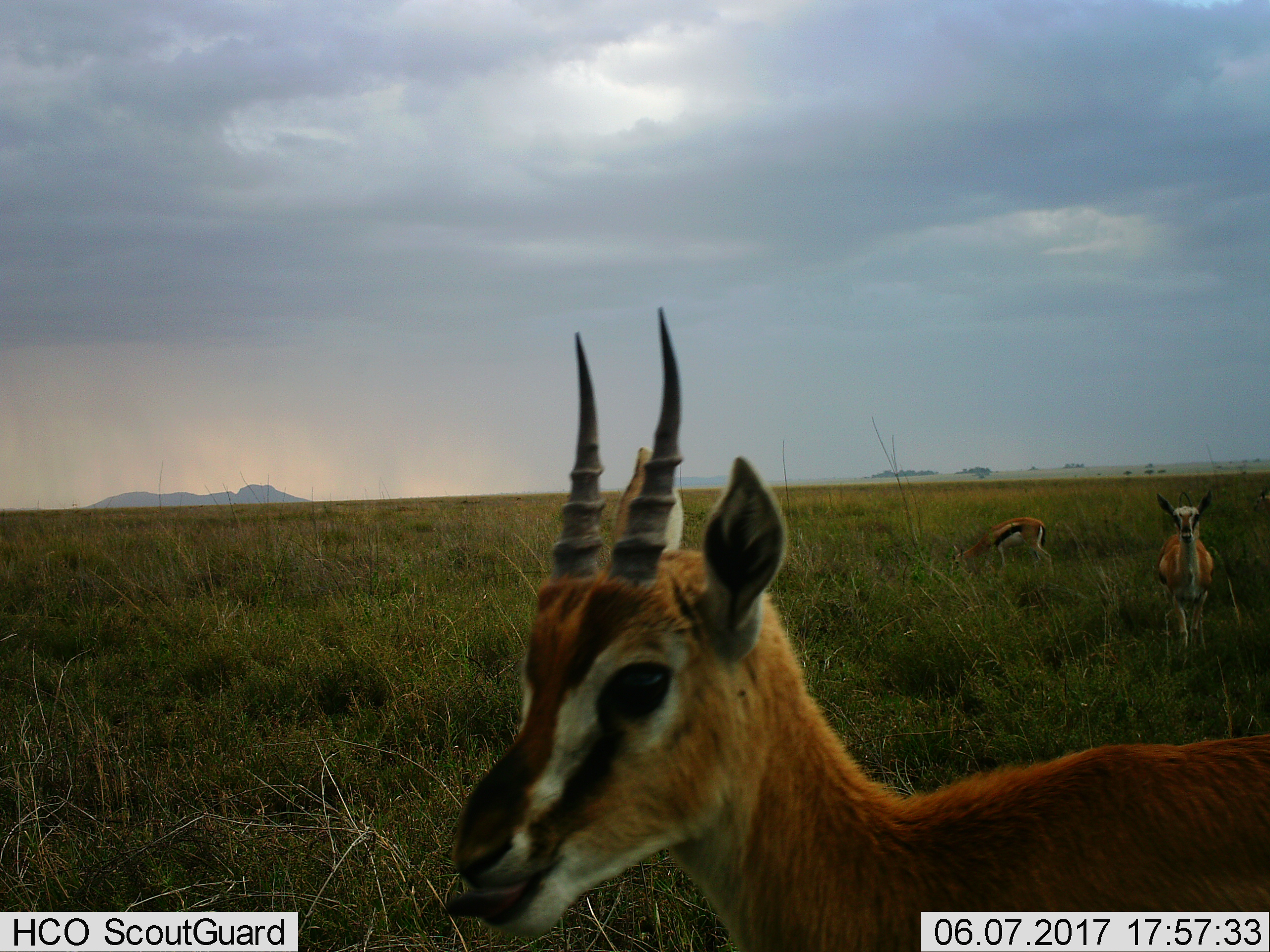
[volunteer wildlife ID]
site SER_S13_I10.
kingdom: Animalia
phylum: Chordata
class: Mammalia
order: Artiodactyla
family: Bovidae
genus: Eudorcas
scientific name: Eudorcas thomsonii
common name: thomson's gazelle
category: gazellethomsons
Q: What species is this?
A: Gazellethomsons (thomson's gazelle) (Eudorcas thomsonii).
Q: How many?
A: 3.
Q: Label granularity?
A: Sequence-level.